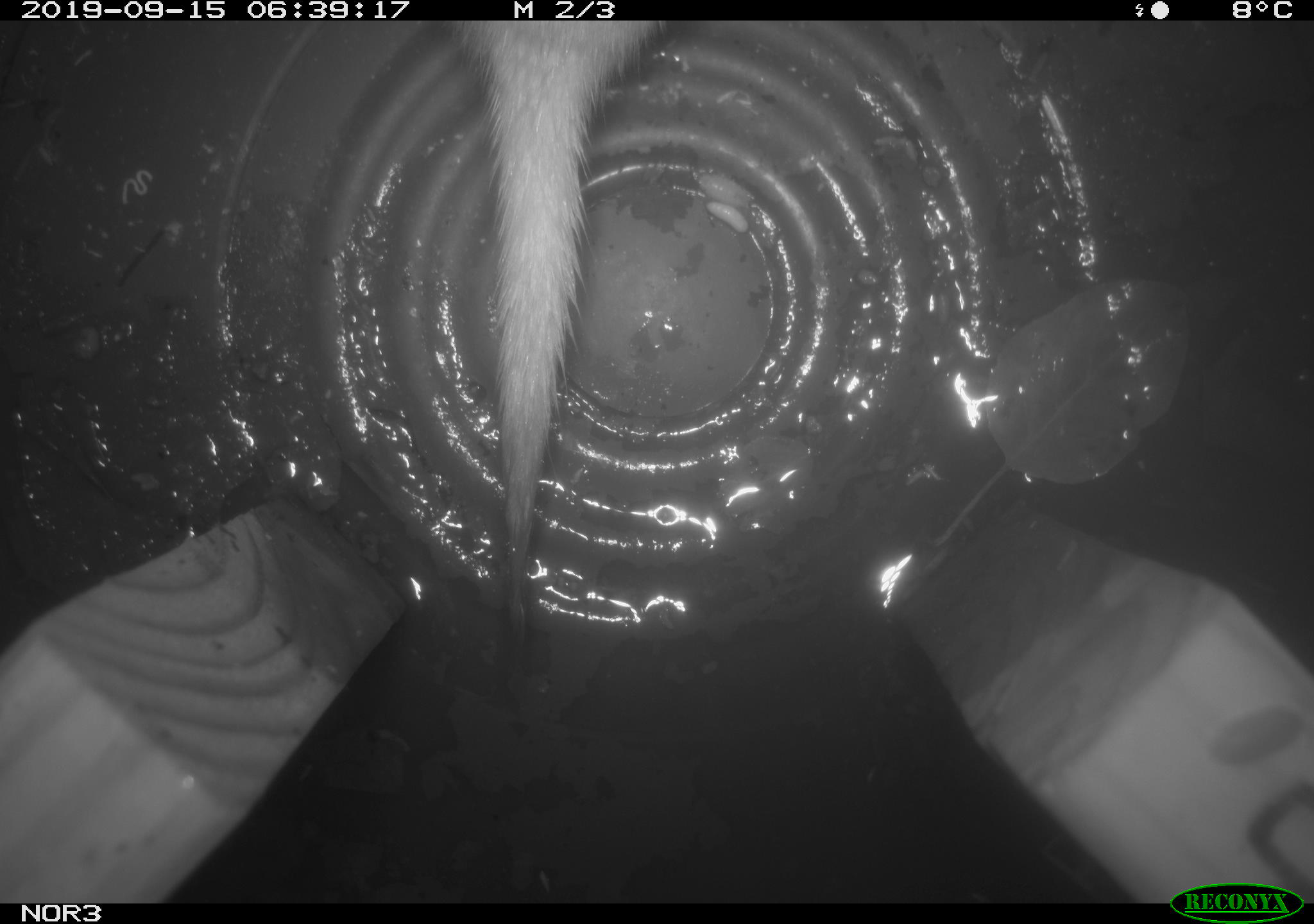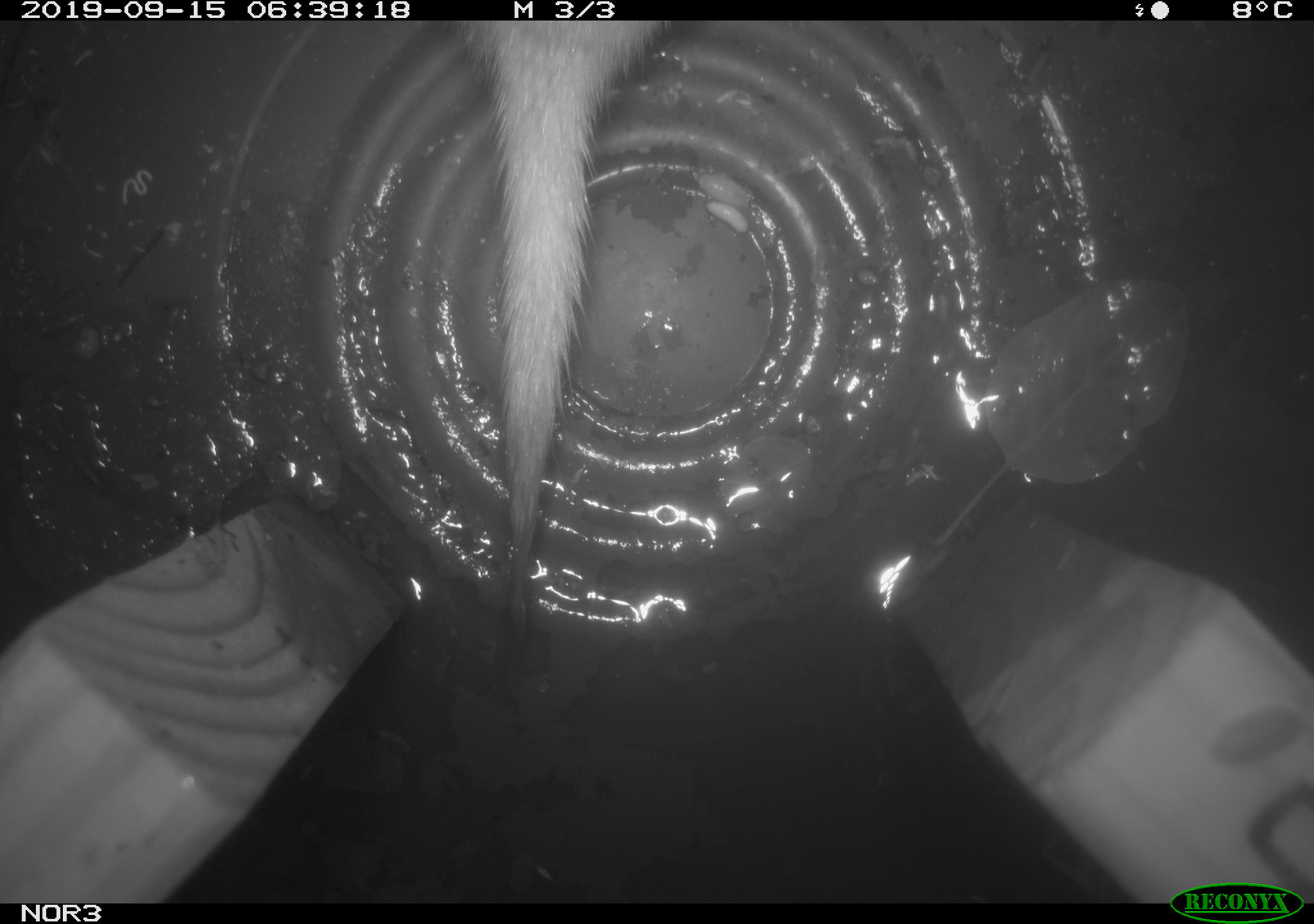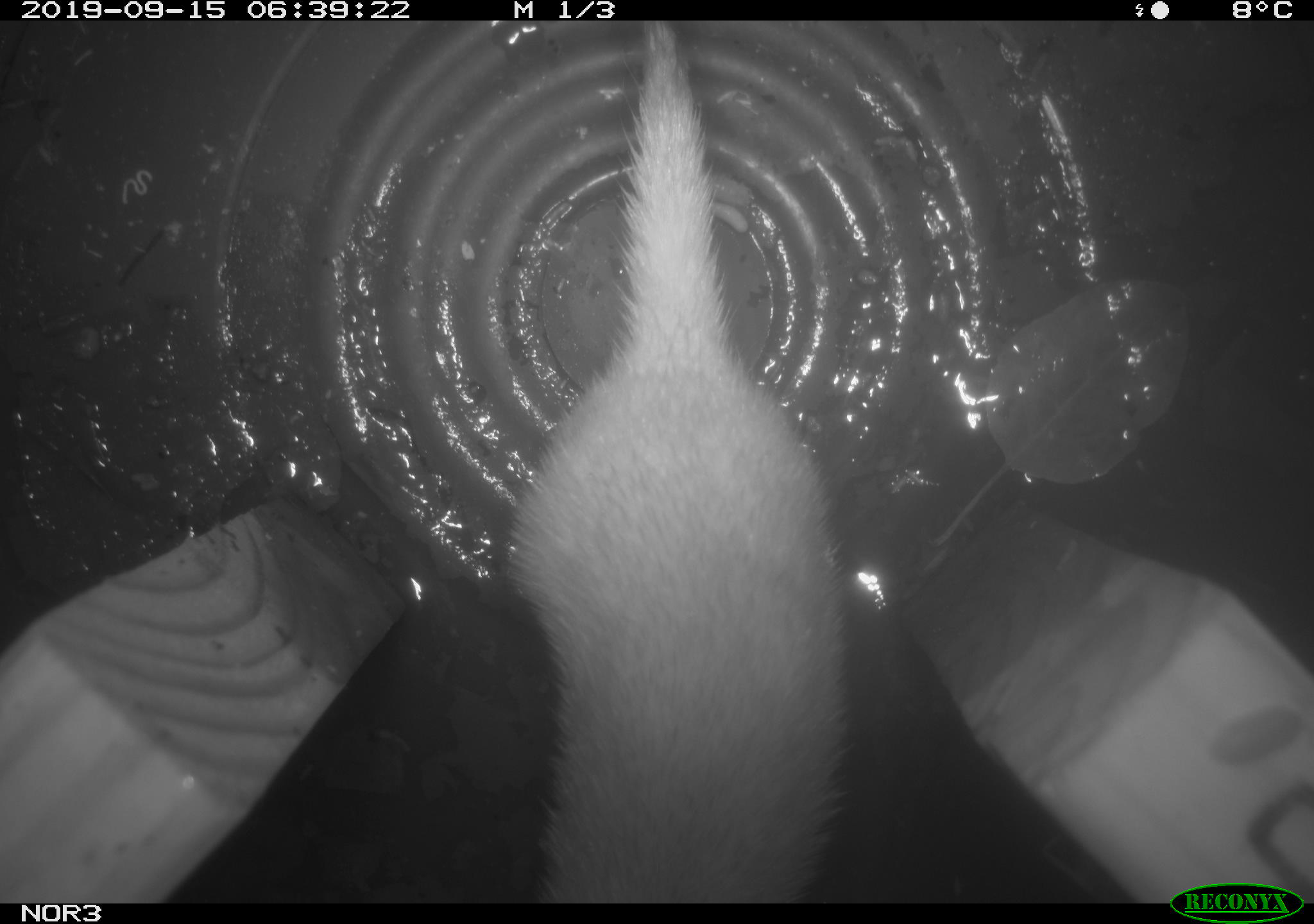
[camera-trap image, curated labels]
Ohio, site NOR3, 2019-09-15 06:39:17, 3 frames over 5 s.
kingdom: Animalia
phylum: Chordata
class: Mammalia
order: Carnivora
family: Mustelidae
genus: Neogale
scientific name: Neogale frenata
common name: long-tailed weasel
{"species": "long-tailed weasel (Neogale frenata)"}